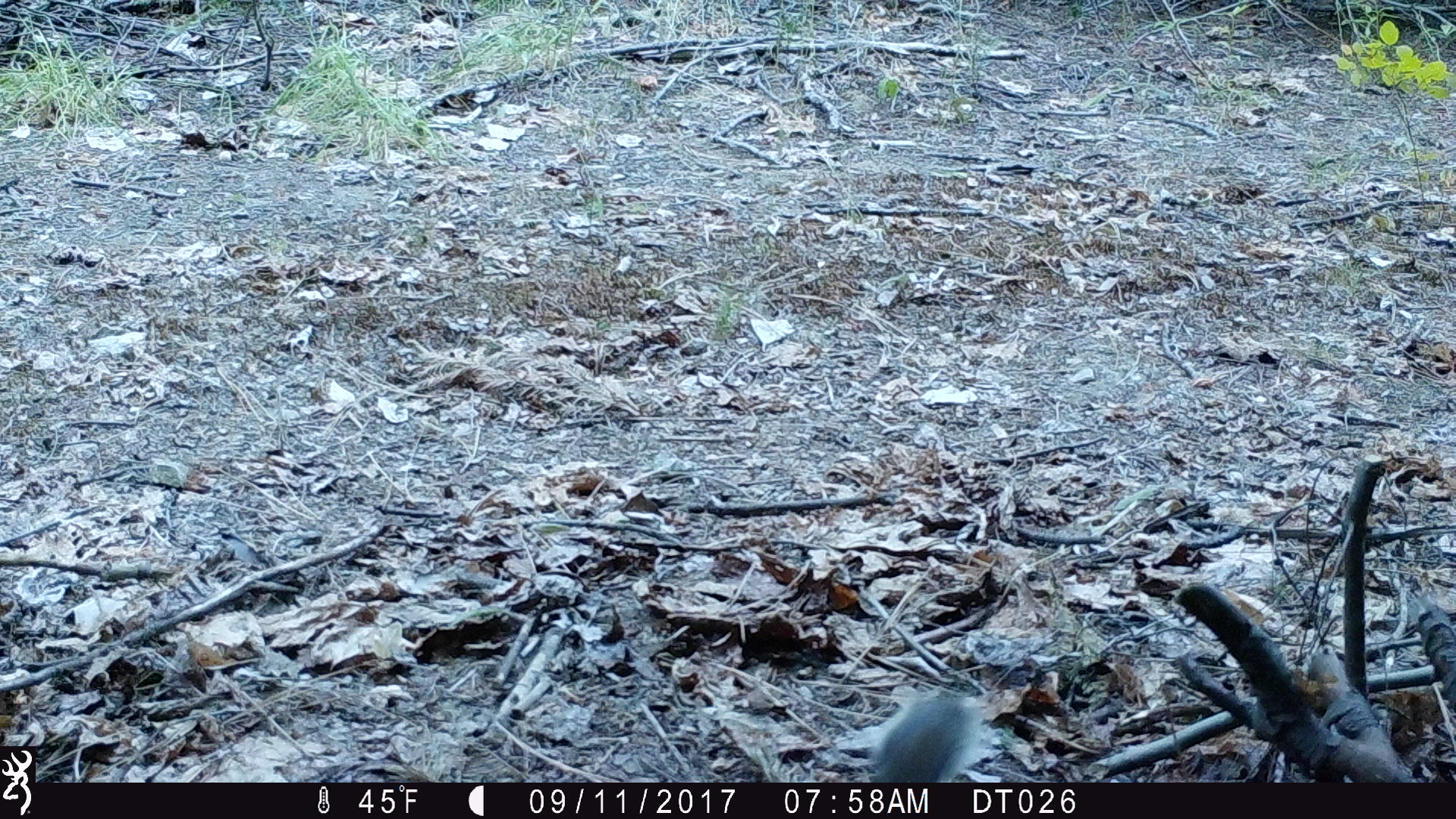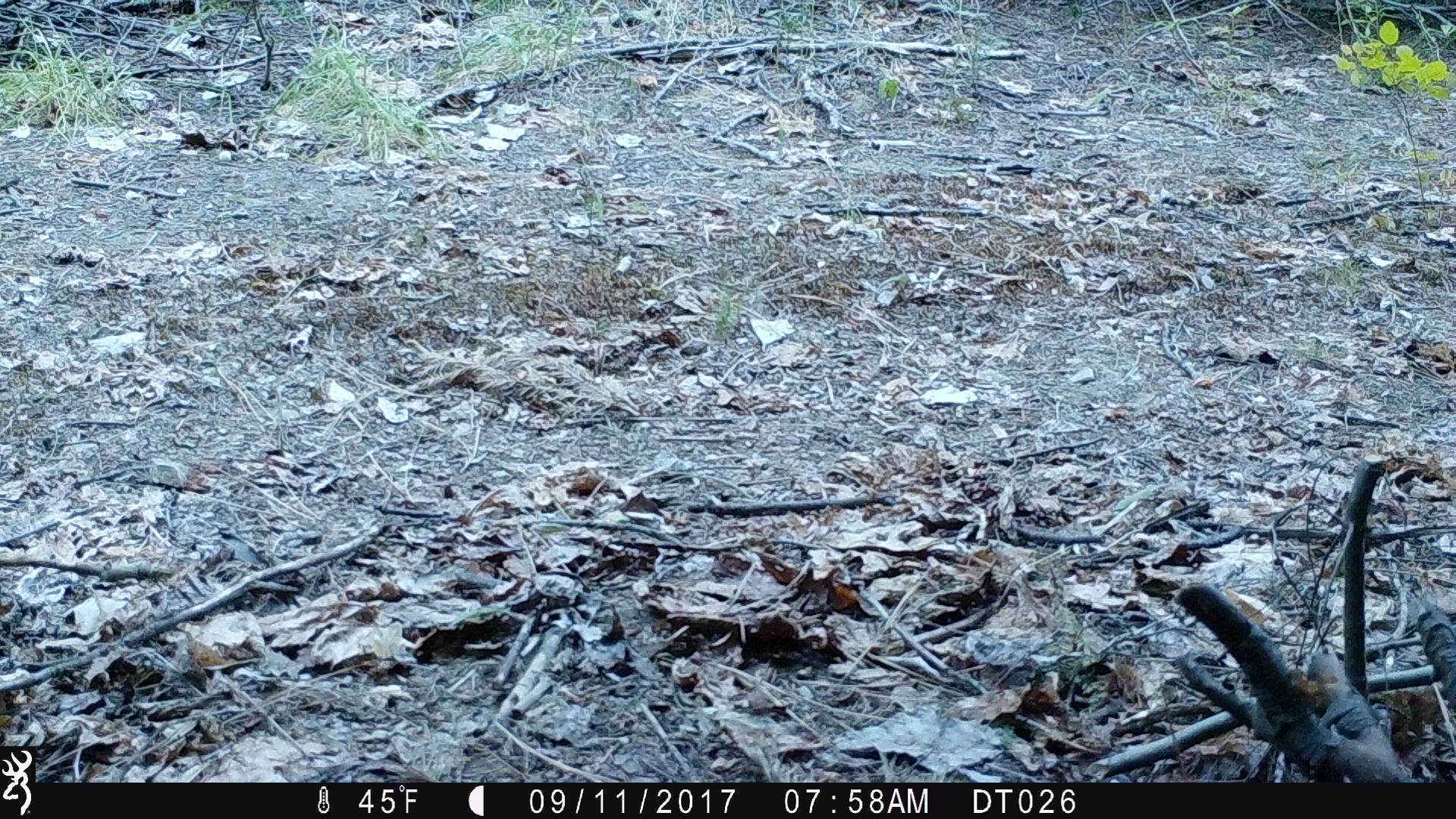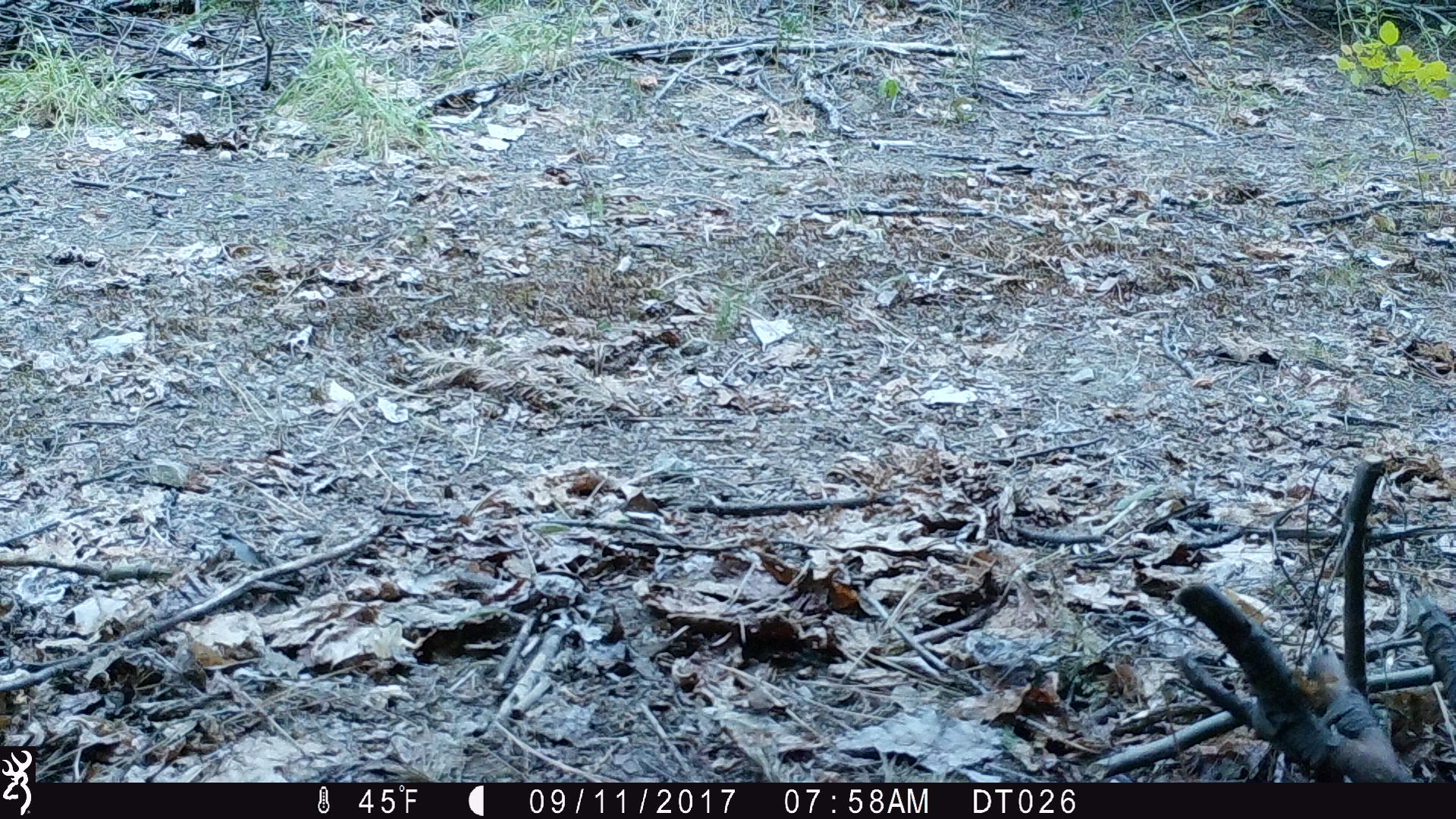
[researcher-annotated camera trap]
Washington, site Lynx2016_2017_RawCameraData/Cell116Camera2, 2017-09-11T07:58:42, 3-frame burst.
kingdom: Animalia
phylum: Chordata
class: Mammalia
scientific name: Mammalia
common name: small mammal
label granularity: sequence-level